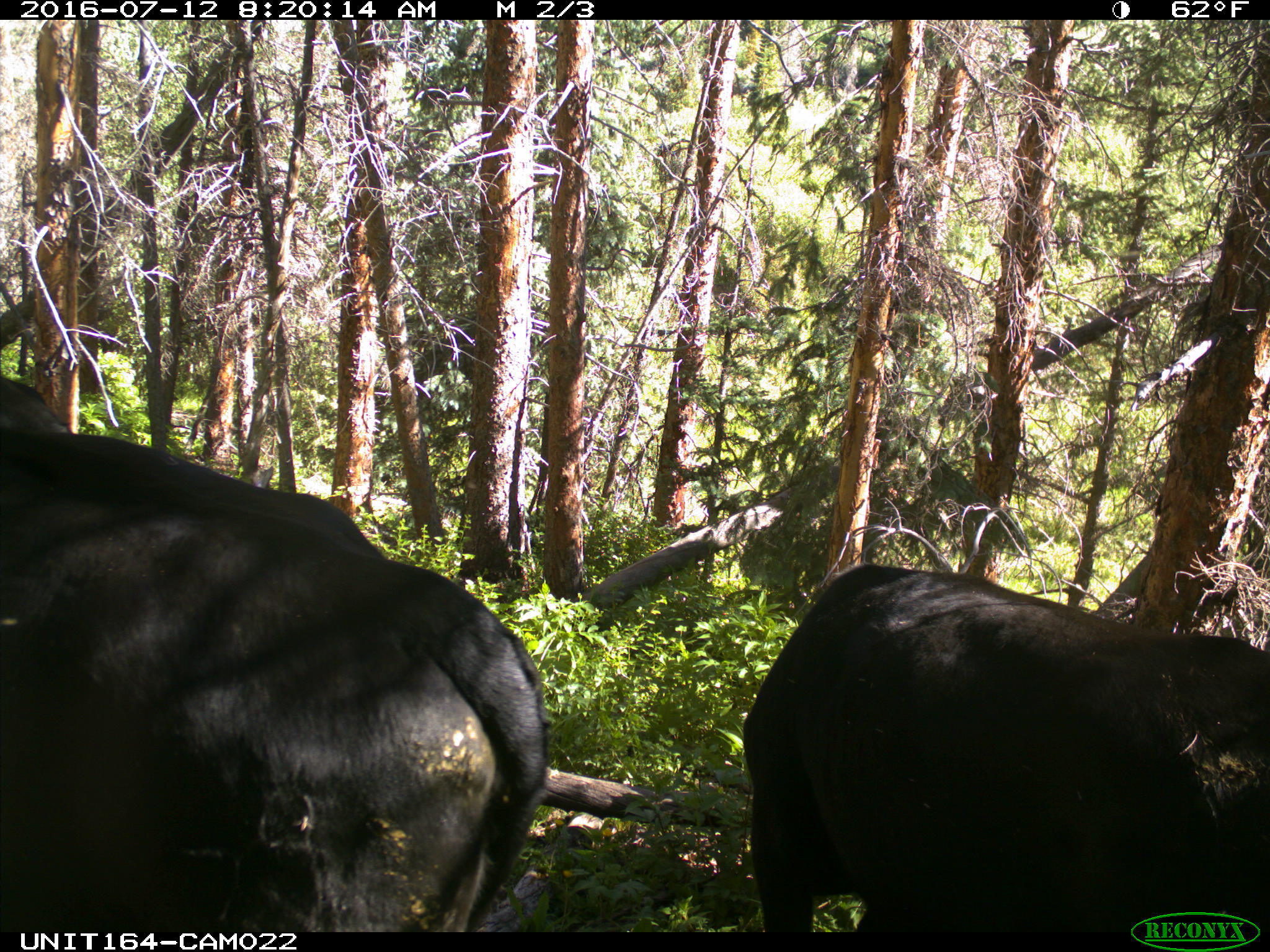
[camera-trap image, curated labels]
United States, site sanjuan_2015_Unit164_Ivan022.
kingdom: Animalia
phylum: Chordata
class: Mammalia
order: Artiodactyla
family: Bovidae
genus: Bos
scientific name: Bos taurus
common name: domestic cow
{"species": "Bos taurus (domestic cow)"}